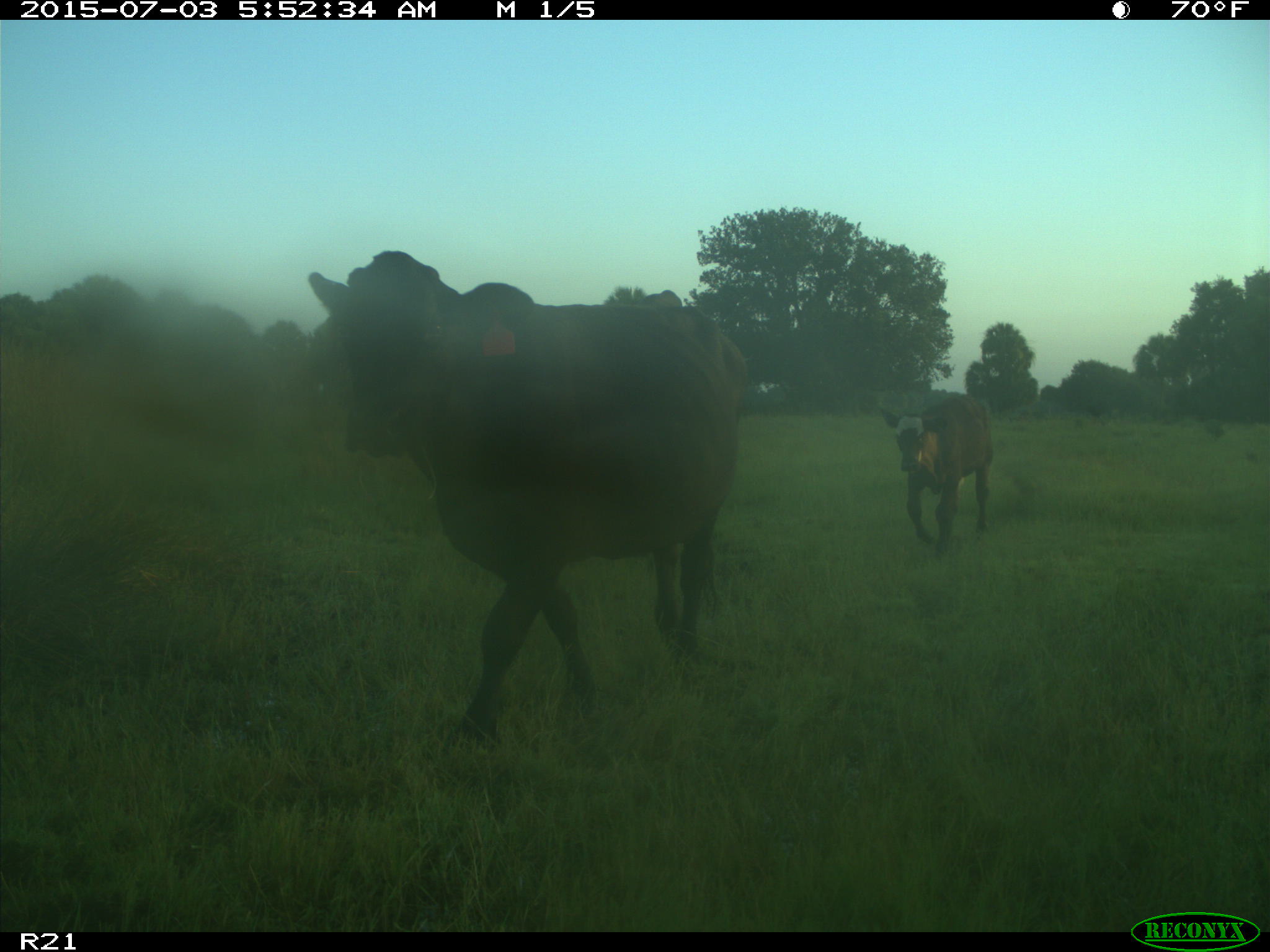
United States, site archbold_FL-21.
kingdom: Animalia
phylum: Chordata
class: Mammalia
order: Artiodactyla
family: Bovidae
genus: Bos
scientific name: Bos taurus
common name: domestic cow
Bos taurus (domestic cow).